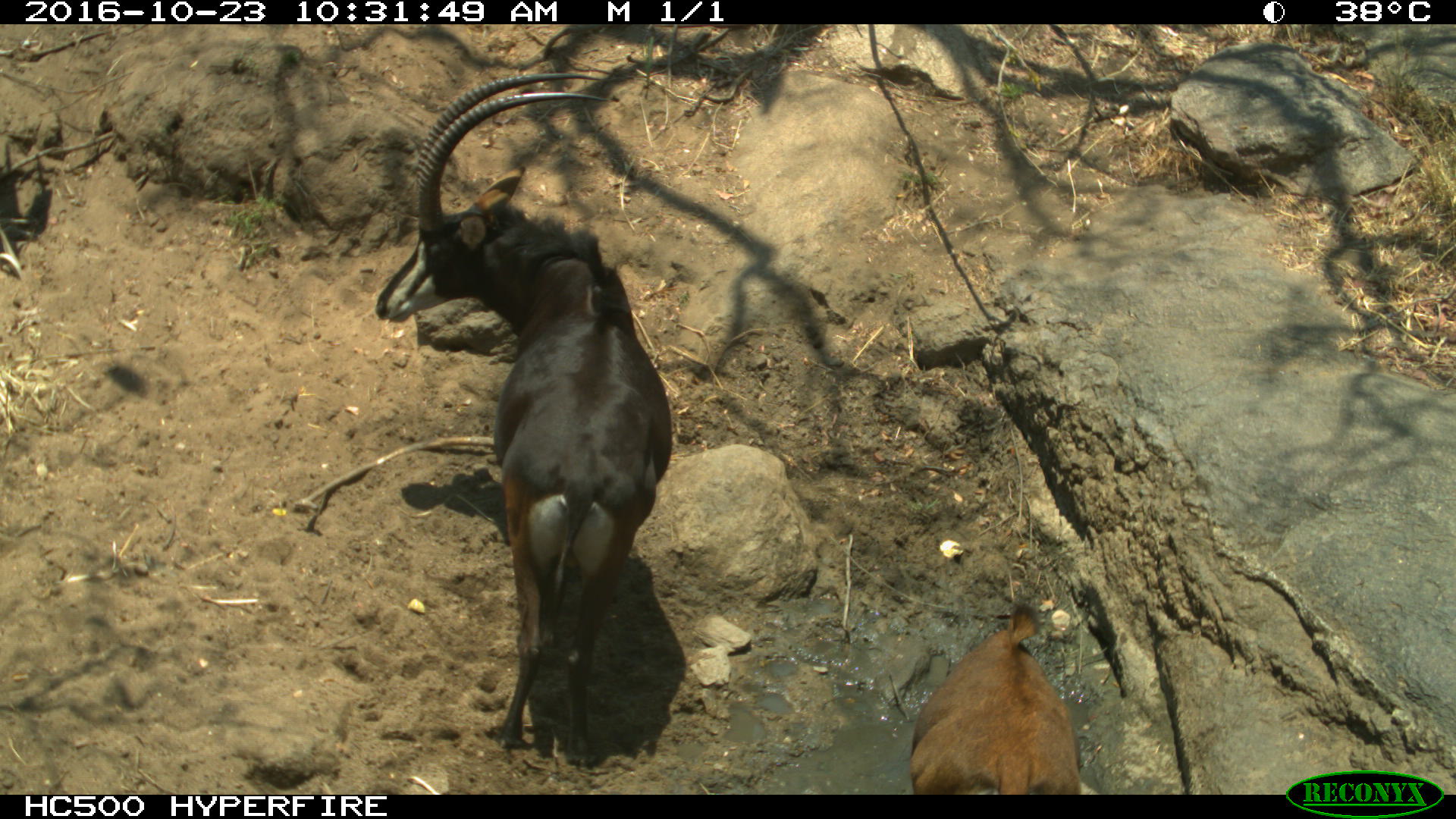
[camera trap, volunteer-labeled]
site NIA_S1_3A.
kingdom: Animalia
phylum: Chordata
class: Mammalia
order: Artiodactyla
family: Bovidae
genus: Hippotragus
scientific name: Hippotragus niger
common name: sable antelope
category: sable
Sable (sable antelope) (Hippotragus niger), count 2. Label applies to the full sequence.